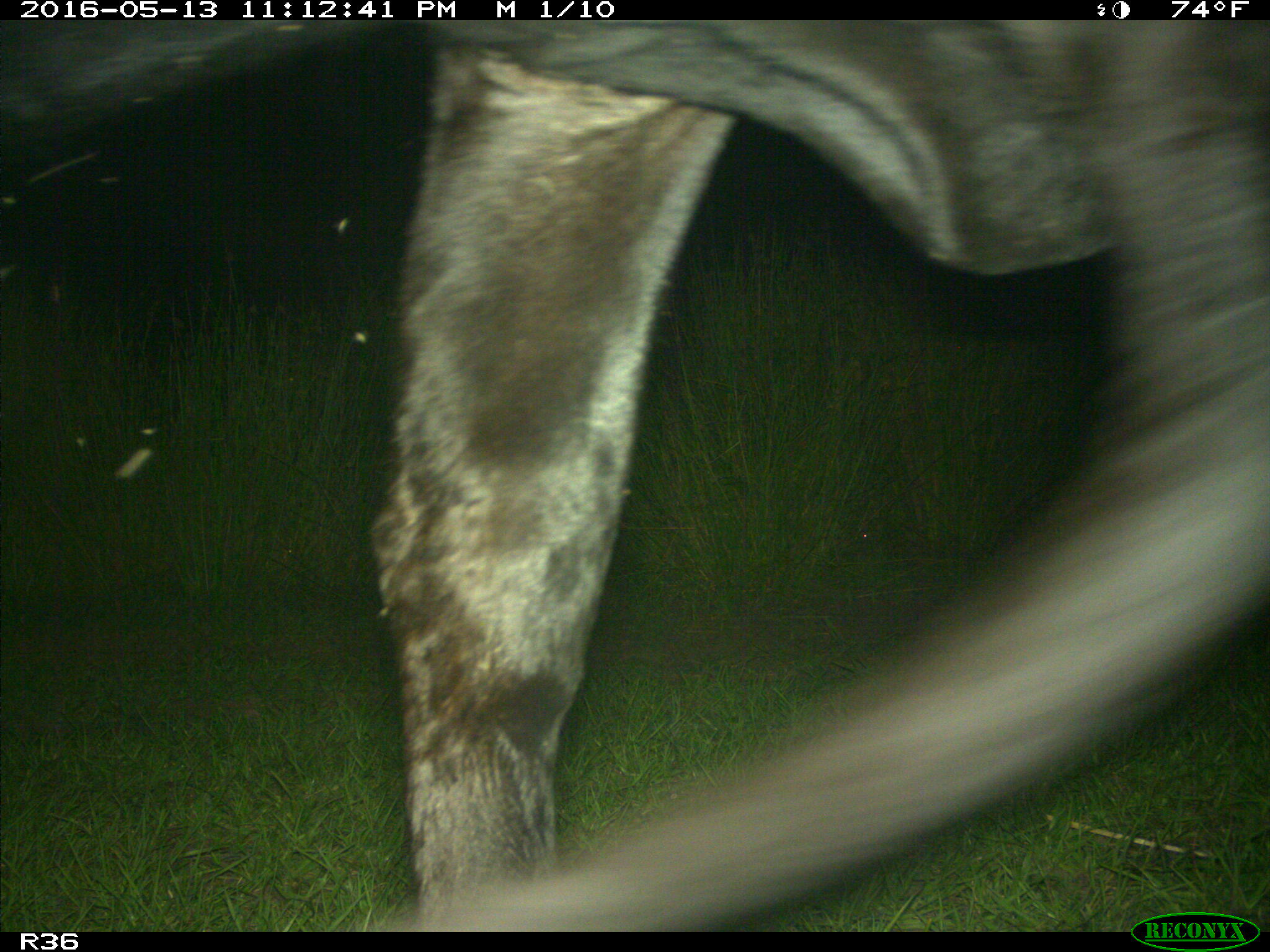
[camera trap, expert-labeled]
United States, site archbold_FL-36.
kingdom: Animalia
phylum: Chordata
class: Mammalia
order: Artiodactyla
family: Bovidae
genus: Bos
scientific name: Bos taurus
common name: domestic cow